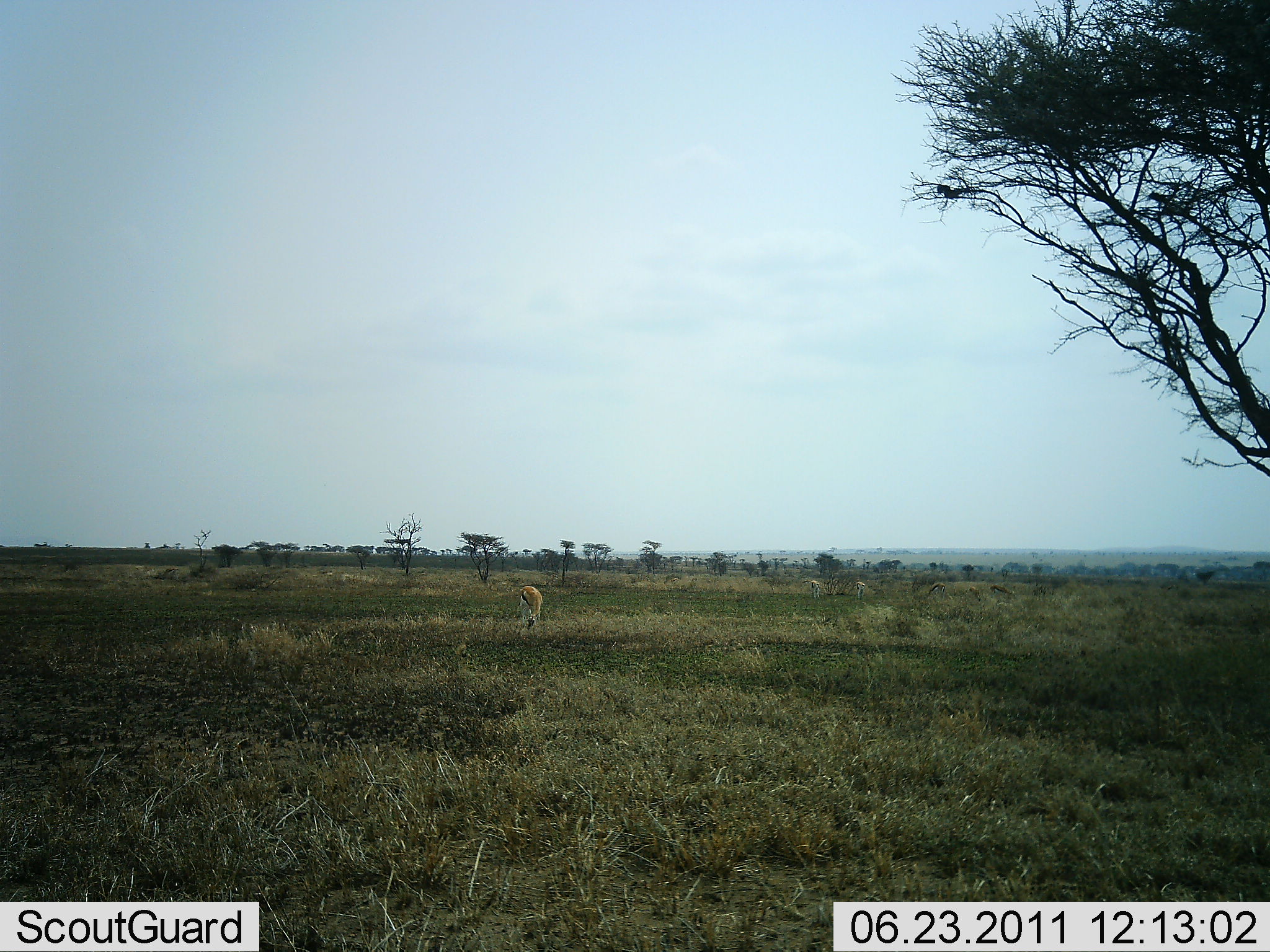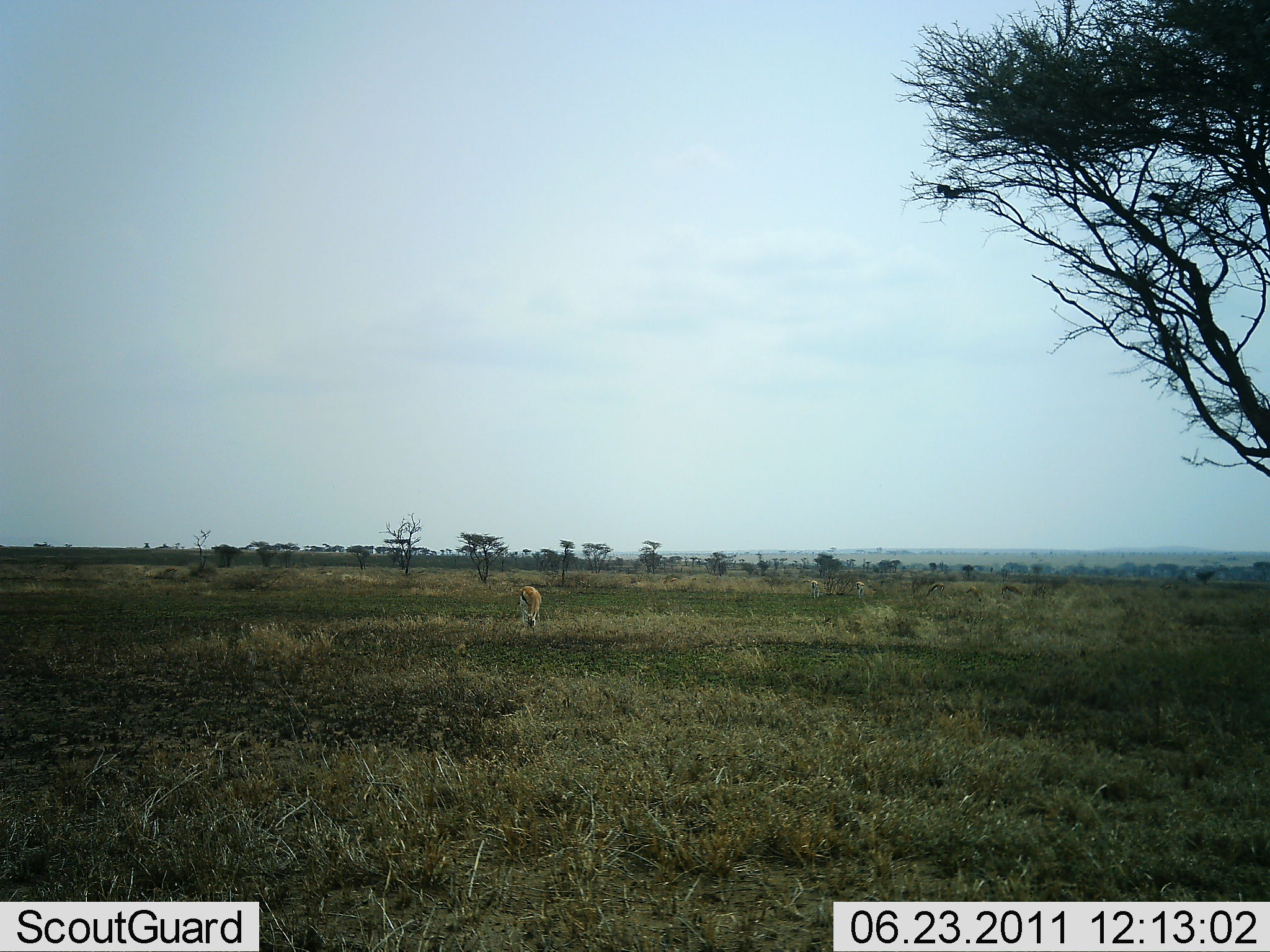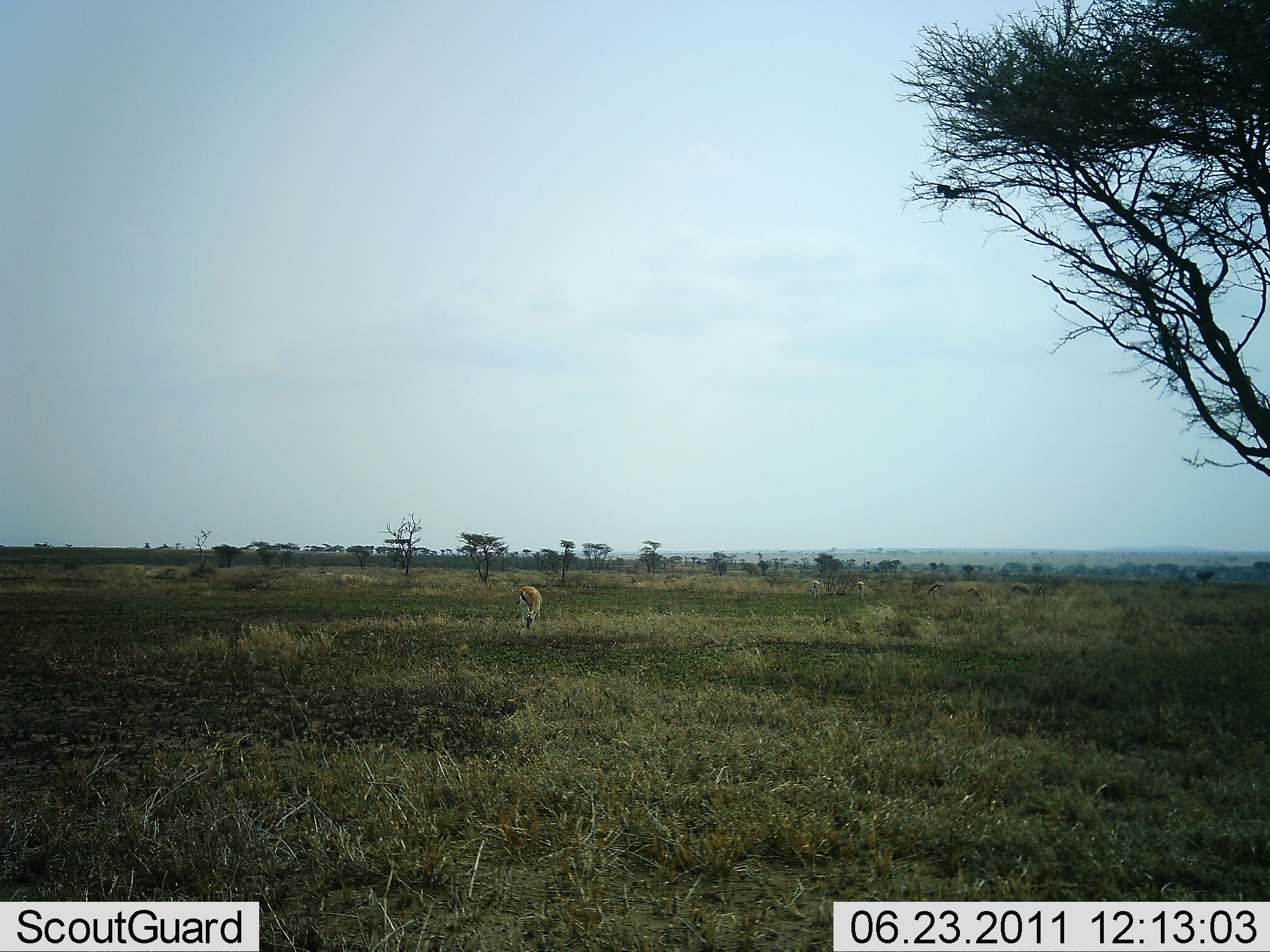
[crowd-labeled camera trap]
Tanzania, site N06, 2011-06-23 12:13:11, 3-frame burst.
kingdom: Animalia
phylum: Chordata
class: Mammalia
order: Artiodactyla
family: Bovidae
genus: Eudorcas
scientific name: Eudorcas thomsonii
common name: thomson's gazelle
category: gazellethomsons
Gazellethomsons (thomson's gazelle) (Eudorcas thomsonii), count 1. Behavior (volunteer vote fractions): standing 45%, resting 0%, moving 9%, interacting 0%. Young present (vote fraction): 0%. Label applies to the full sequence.